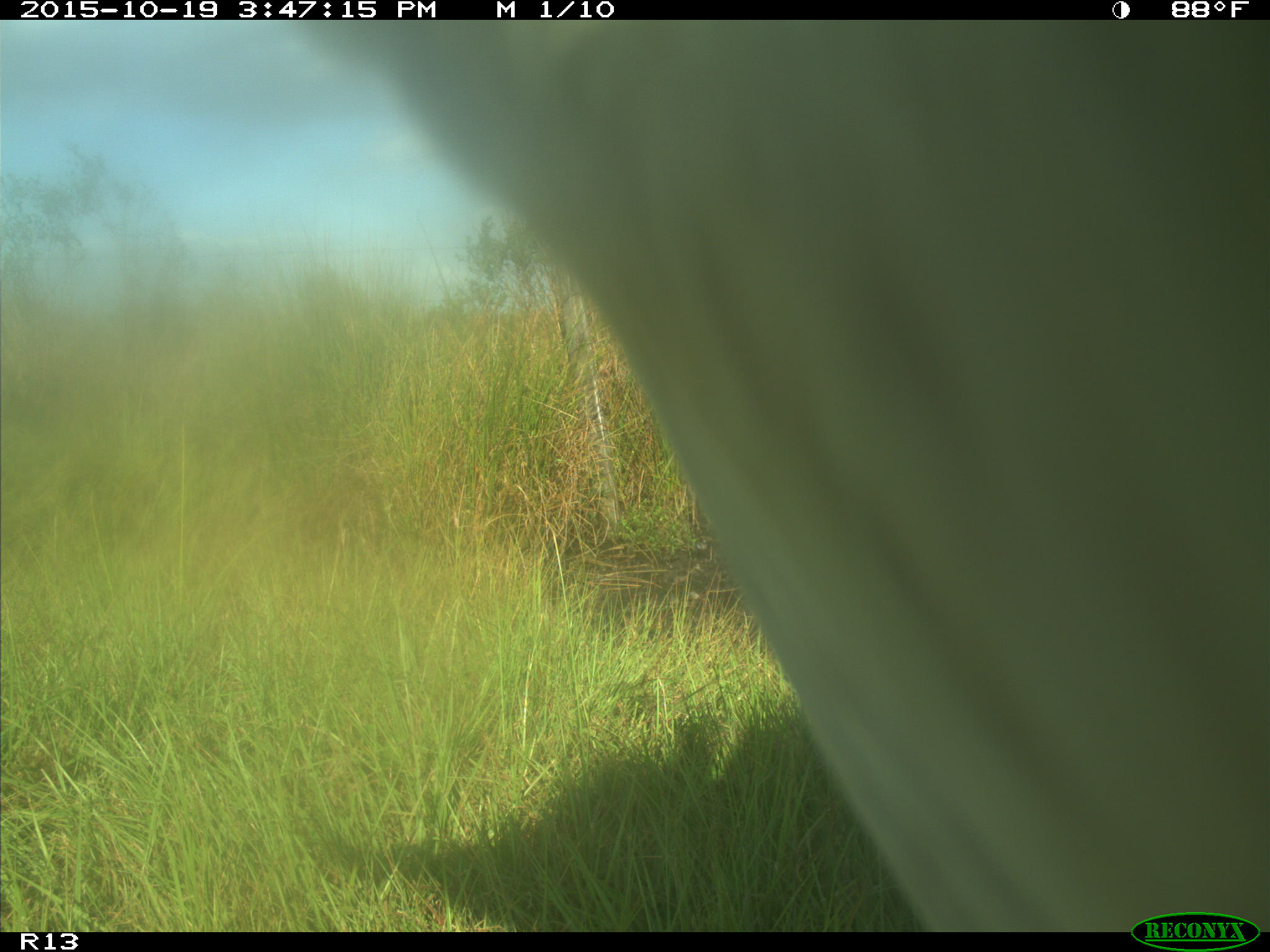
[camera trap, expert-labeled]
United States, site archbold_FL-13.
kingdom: Animalia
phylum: Chordata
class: Mammalia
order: Artiodactyla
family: Bovidae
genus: Bos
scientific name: Bos taurus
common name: domestic cow